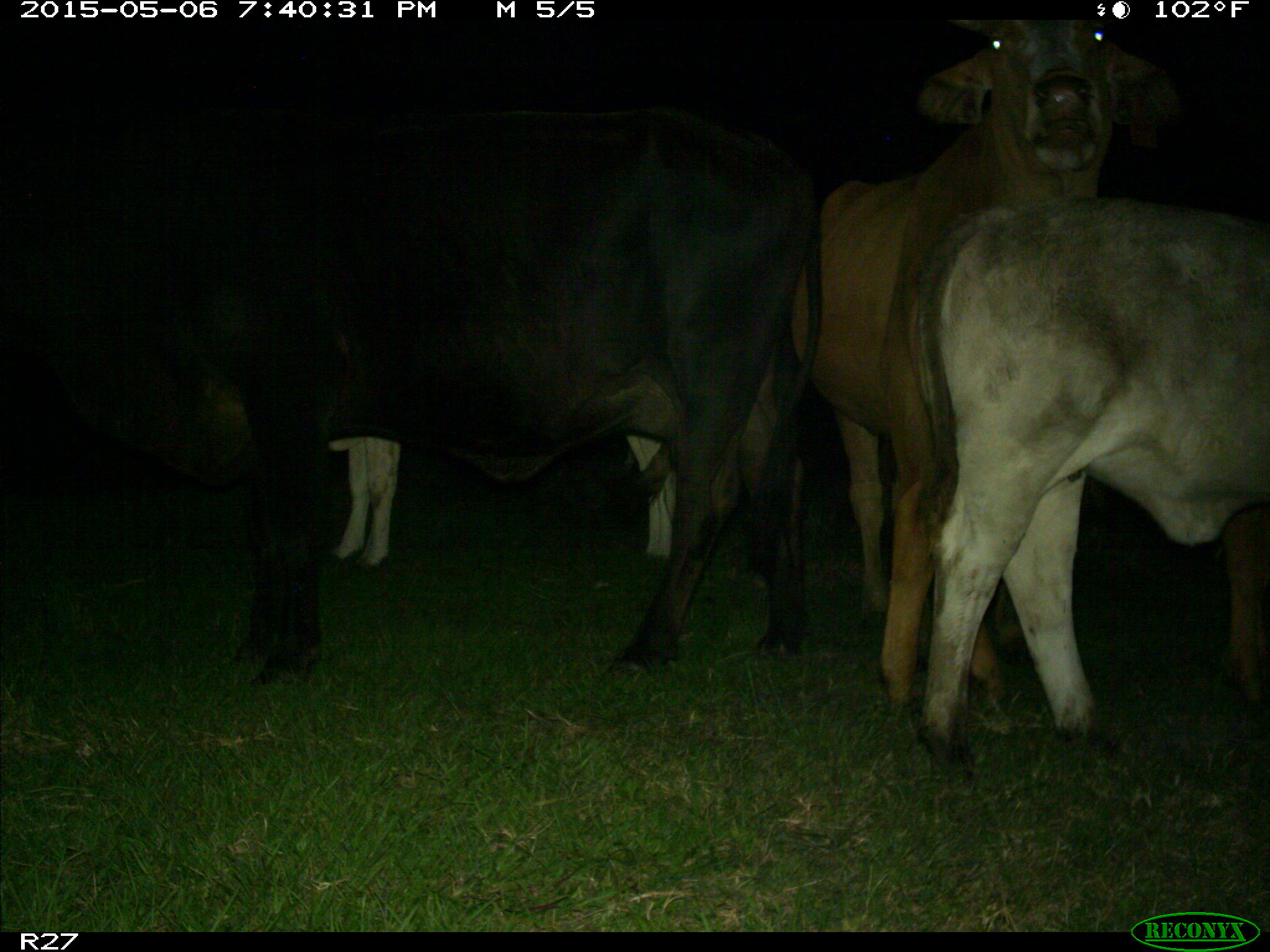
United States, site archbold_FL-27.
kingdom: Animalia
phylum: Chordata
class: Mammalia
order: Artiodactyla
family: Bovidae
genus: Bos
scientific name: Bos taurus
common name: domestic cow